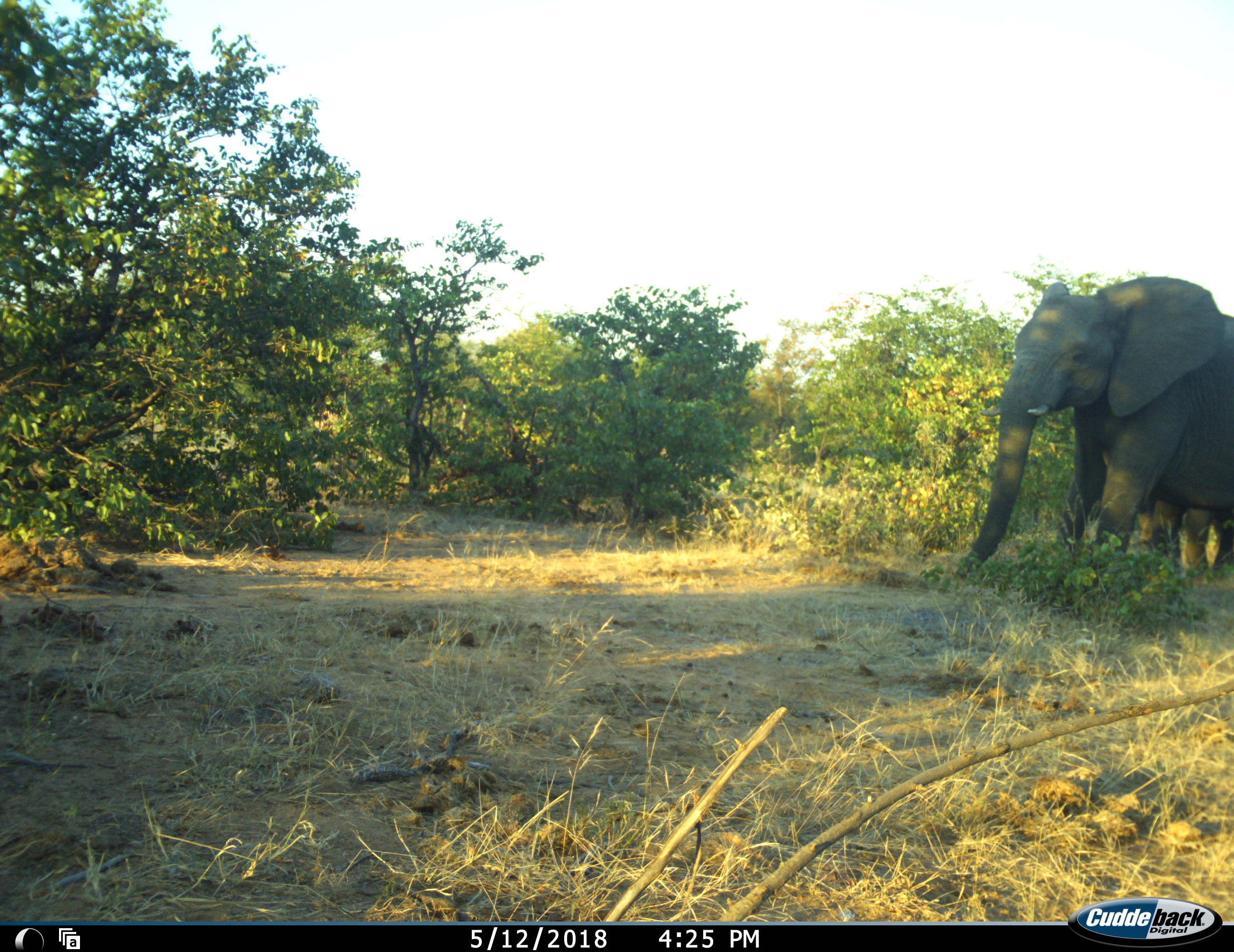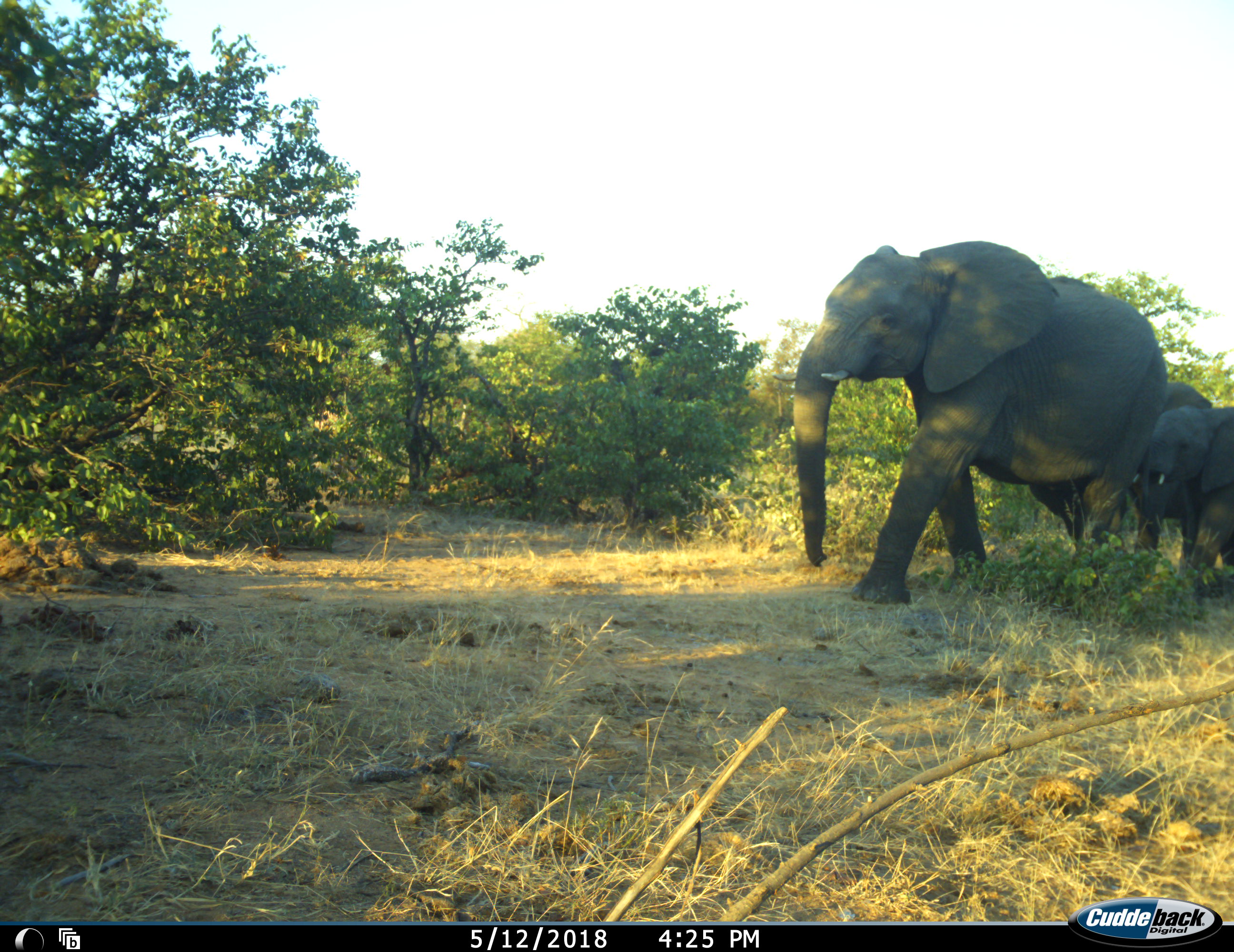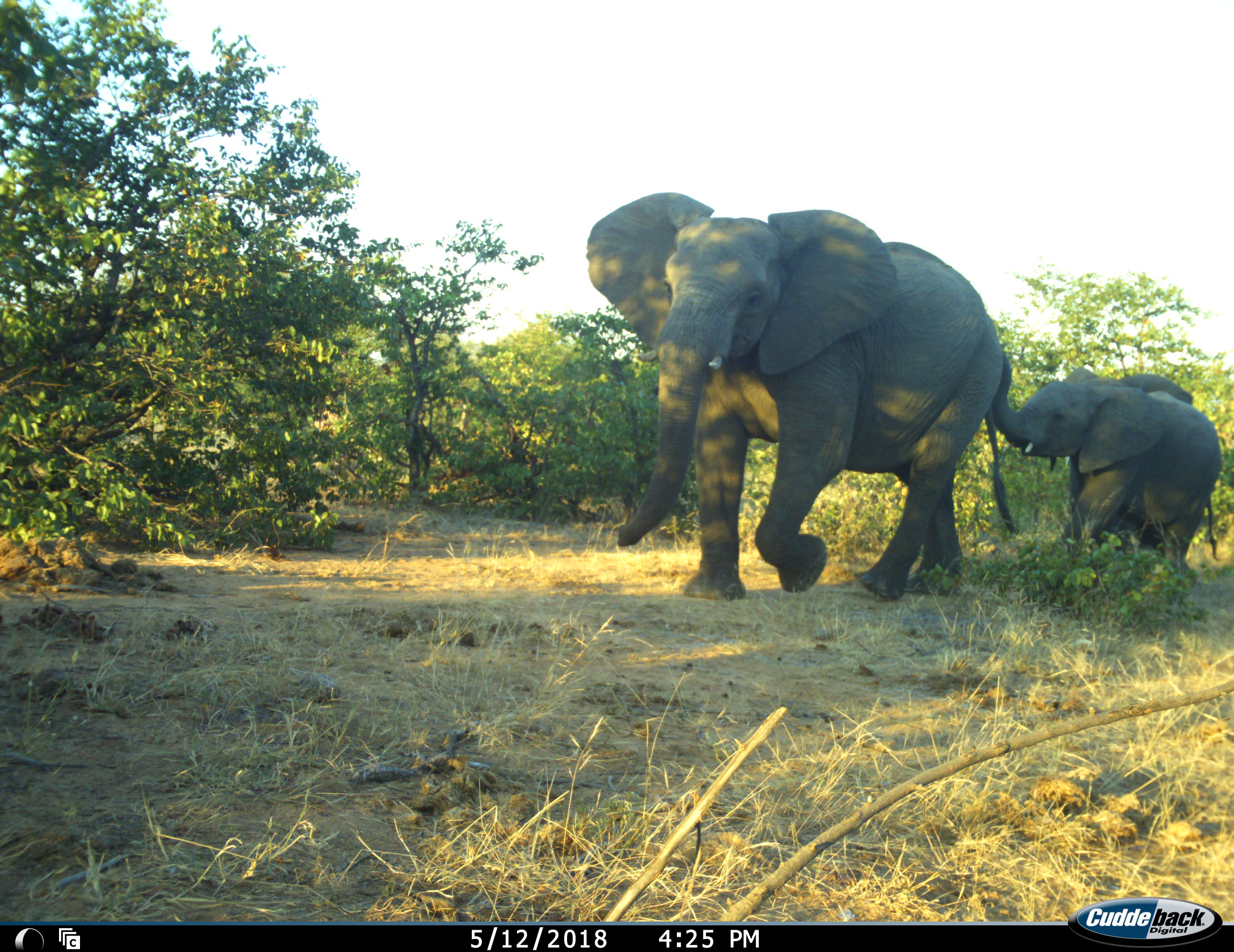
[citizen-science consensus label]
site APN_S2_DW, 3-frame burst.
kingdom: Animalia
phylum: Chordata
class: Mammalia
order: Proboscidea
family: Elephantidae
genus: Loxodonta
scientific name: Loxodonta africana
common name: african bush elephant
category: elephant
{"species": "elephant (african bush elephant) (Loxodonta africana)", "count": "3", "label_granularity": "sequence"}